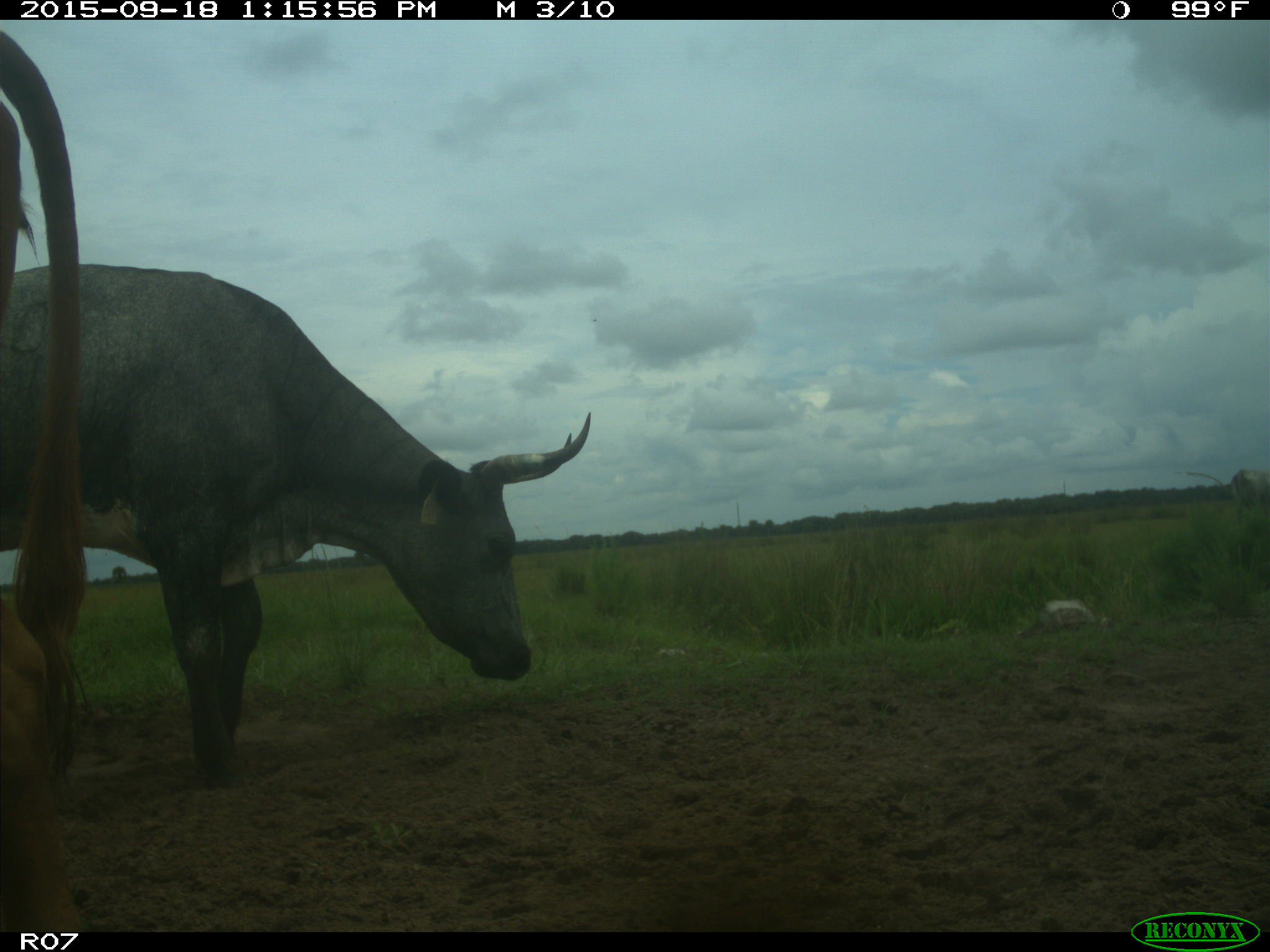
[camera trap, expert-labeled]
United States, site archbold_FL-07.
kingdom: Animalia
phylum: Chordata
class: Mammalia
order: Artiodactyla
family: Bovidae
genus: Bos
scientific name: Bos taurus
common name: domestic cow